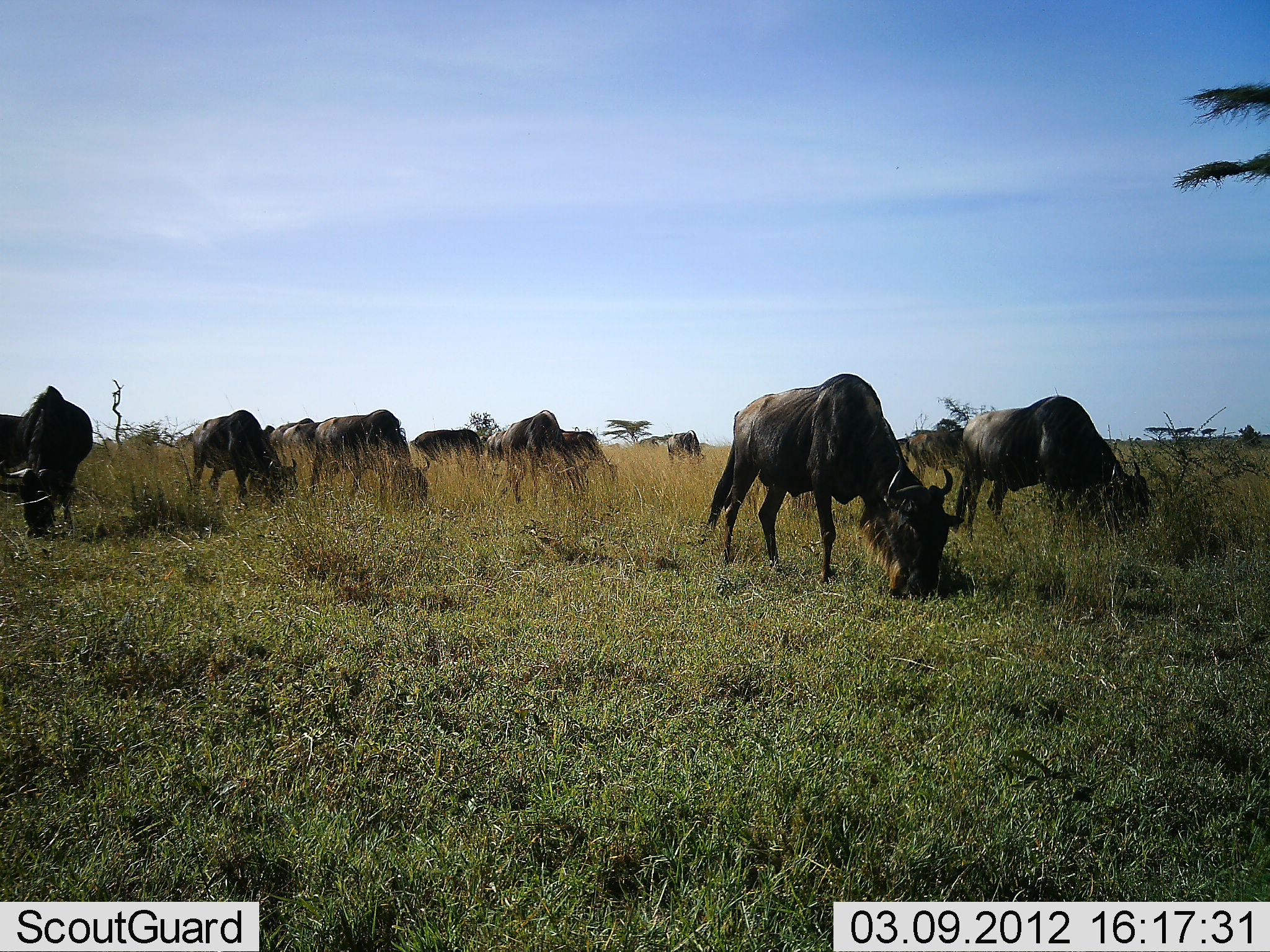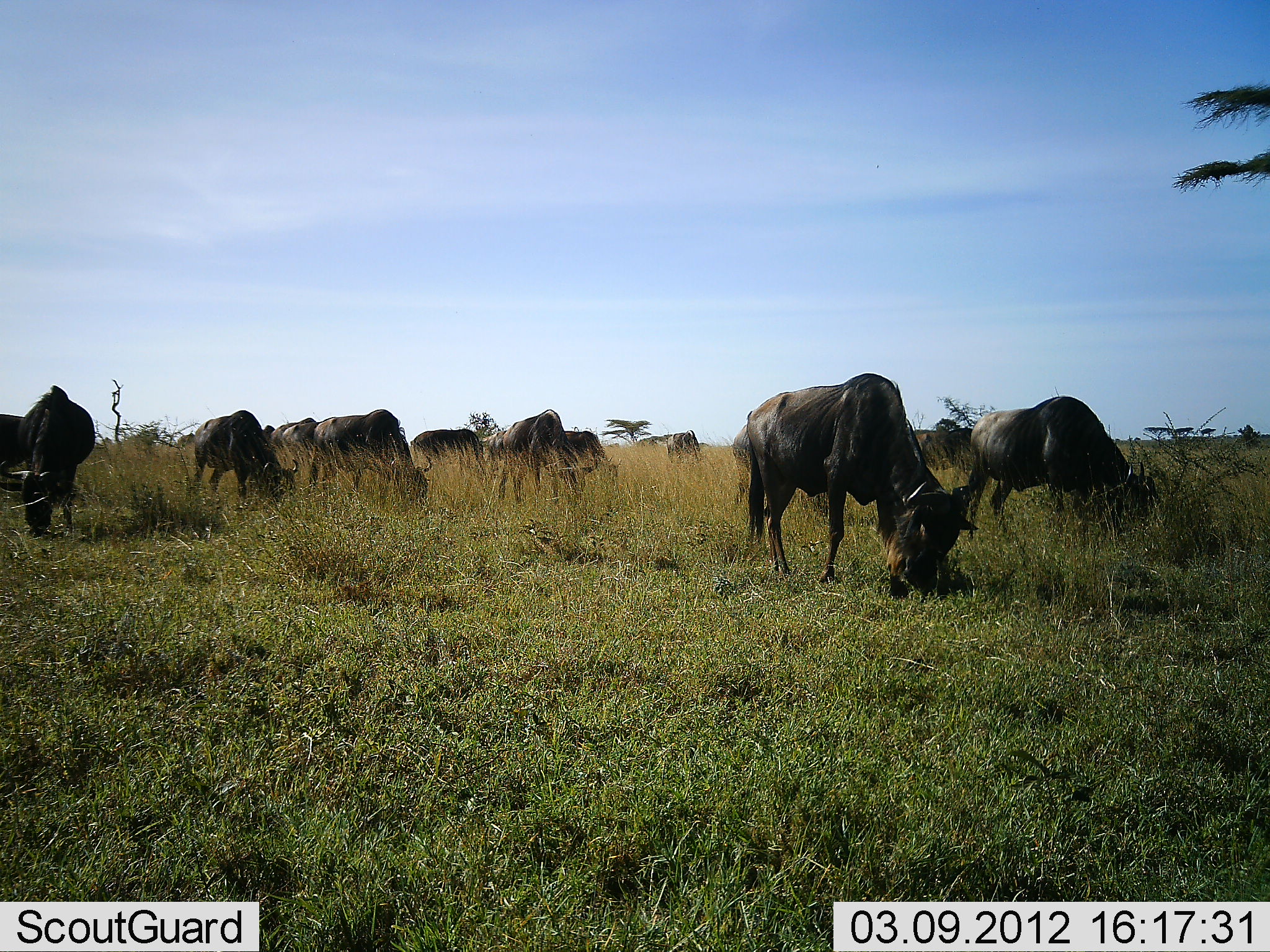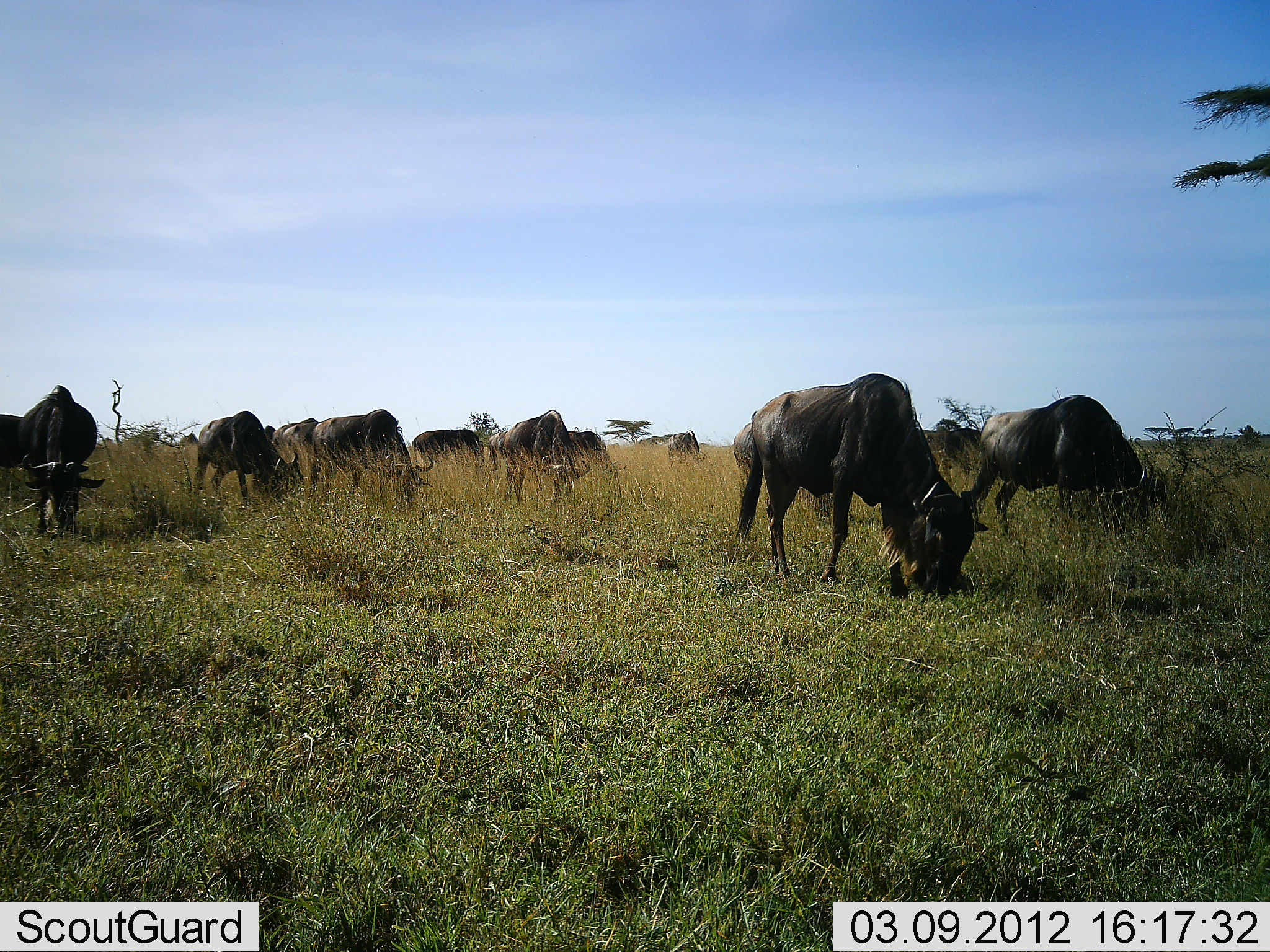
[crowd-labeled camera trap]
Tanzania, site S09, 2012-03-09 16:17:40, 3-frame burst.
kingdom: Animalia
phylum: Chordata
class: Mammalia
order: Artiodactyla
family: Bovidae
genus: Connochaetes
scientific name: Connochaetes taurinus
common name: blue wildebeest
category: wildebeest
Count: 11-50.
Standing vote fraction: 26%.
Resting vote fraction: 5%.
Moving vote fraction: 5%.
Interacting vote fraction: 5%.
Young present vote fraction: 0%.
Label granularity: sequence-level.